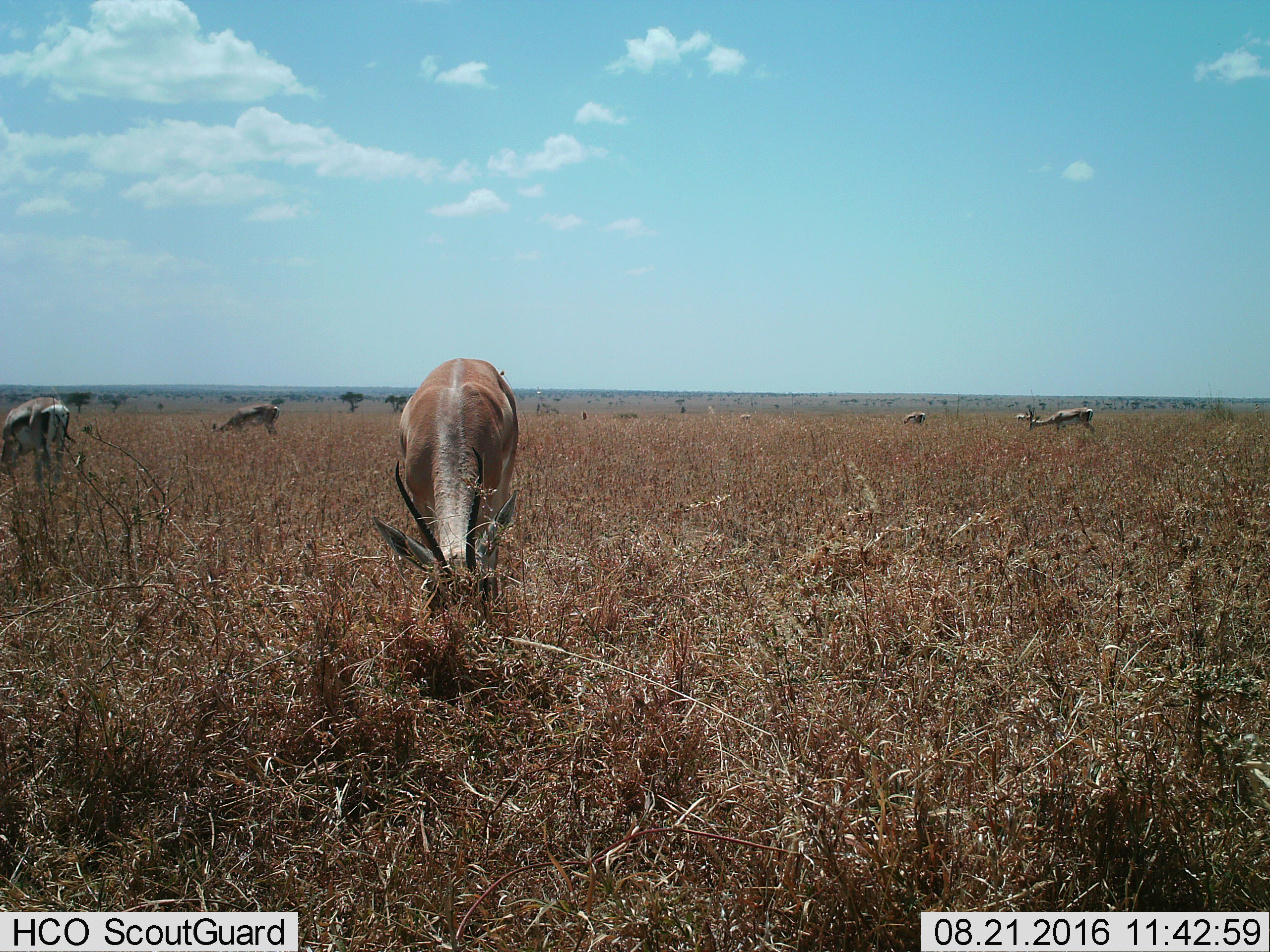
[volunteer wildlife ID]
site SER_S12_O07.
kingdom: Animalia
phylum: Chordata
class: Mammalia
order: Artiodactyla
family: Bovidae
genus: Nanger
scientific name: Nanger granti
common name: grant's gazelle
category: gazellegrants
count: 6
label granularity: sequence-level